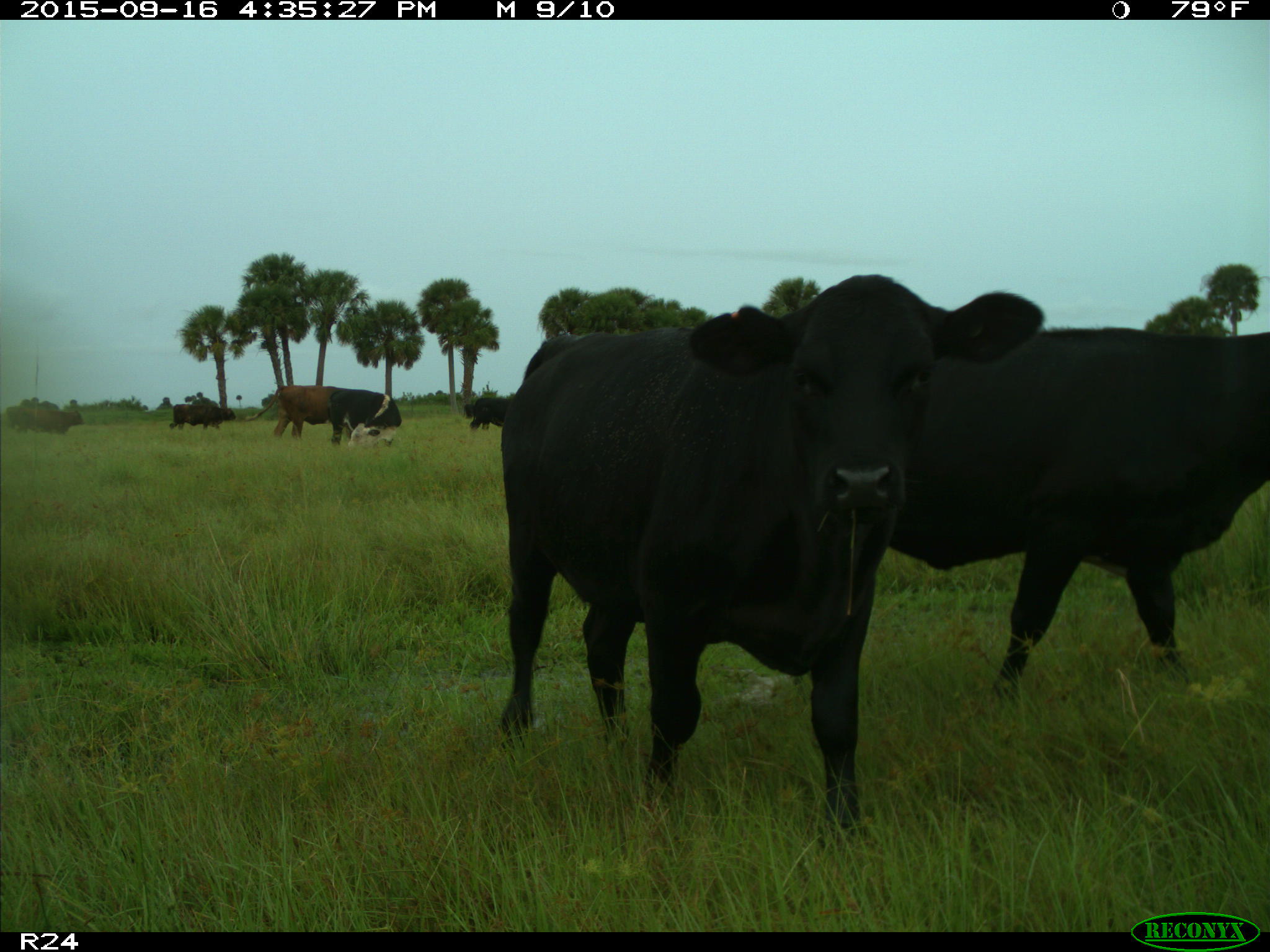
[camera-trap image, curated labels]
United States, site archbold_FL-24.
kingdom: Animalia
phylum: Chordata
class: Mammalia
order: Artiodactyla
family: Bovidae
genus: Bos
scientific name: Bos taurus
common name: domestic cow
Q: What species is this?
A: Bos taurus (domestic cow).